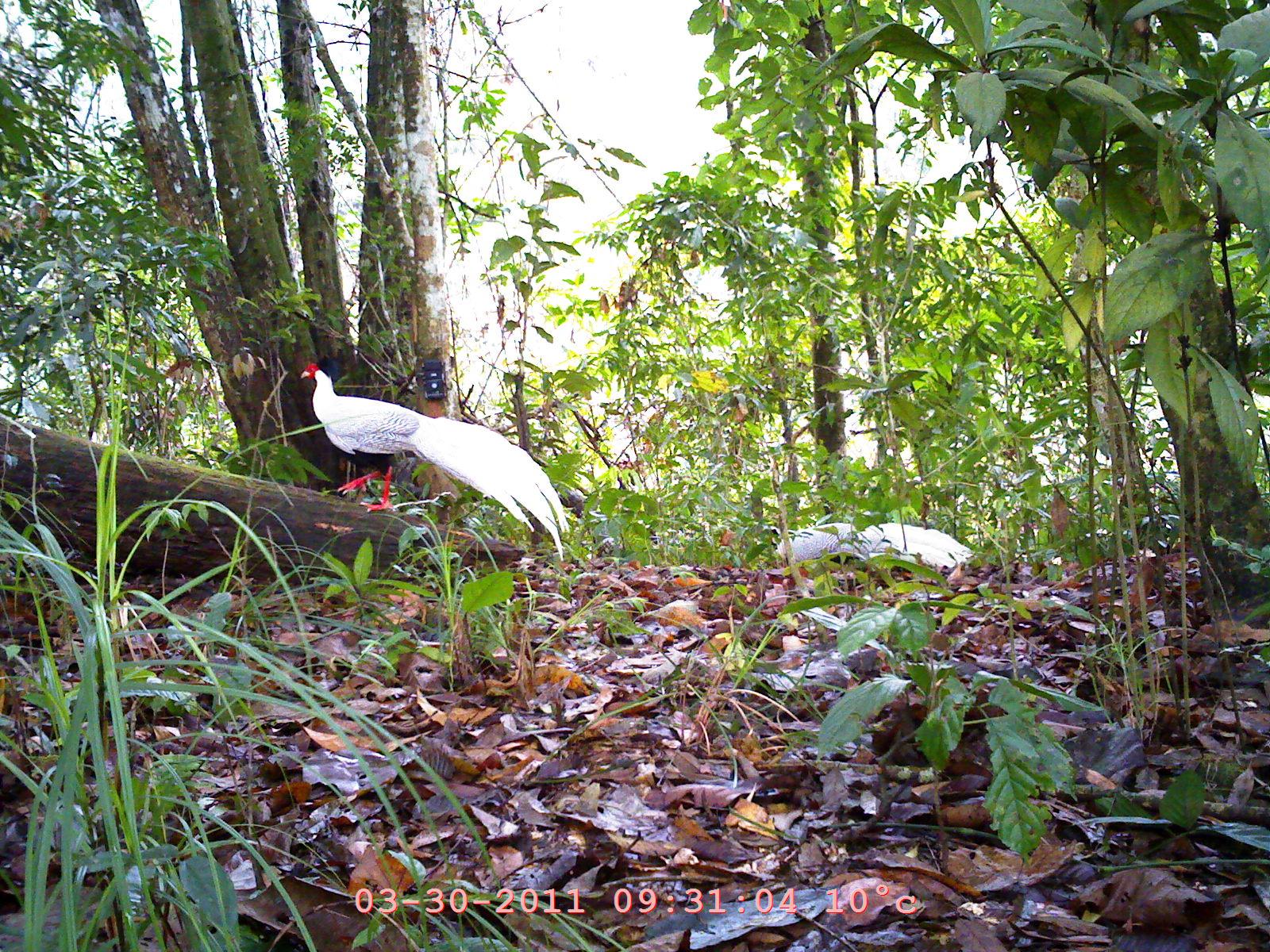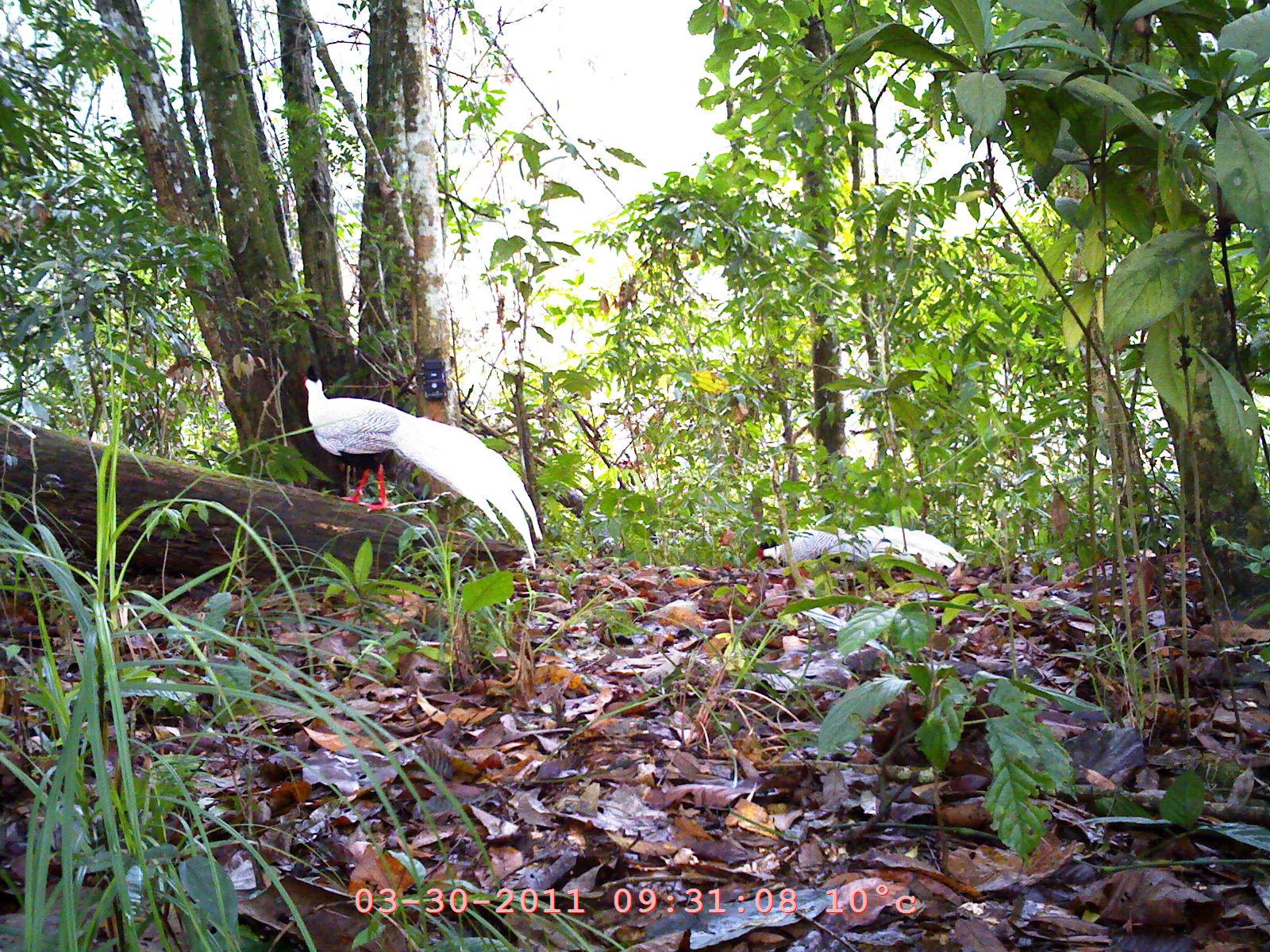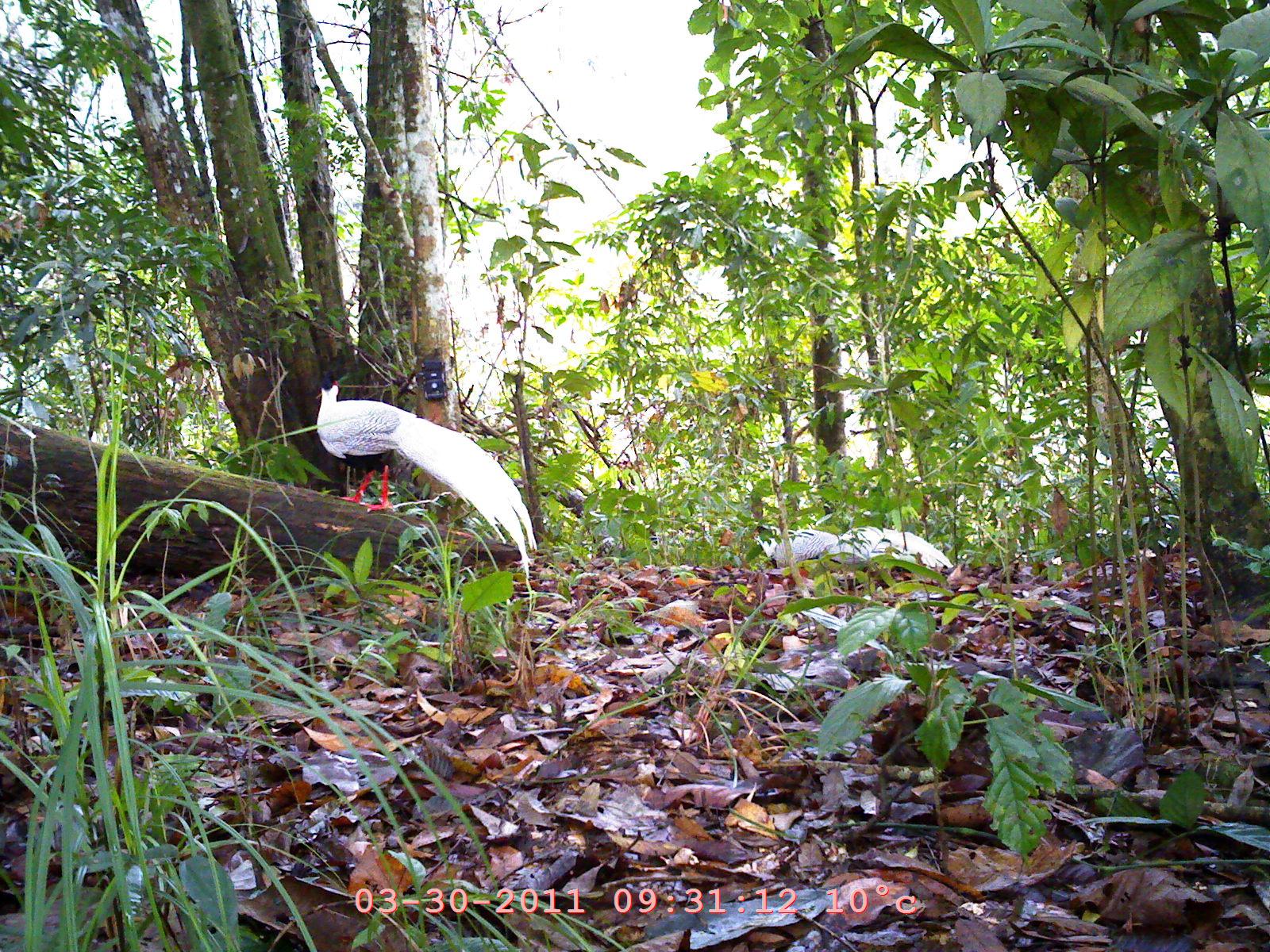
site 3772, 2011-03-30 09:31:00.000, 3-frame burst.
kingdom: Animalia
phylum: Chordata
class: Aves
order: Galliformes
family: Phasianidae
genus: Lophura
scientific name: Lophura nycthemera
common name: silver pheasant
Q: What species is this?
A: Lophura nycthemera (silver pheasant).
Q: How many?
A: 2.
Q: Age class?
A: Adult.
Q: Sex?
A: Male.